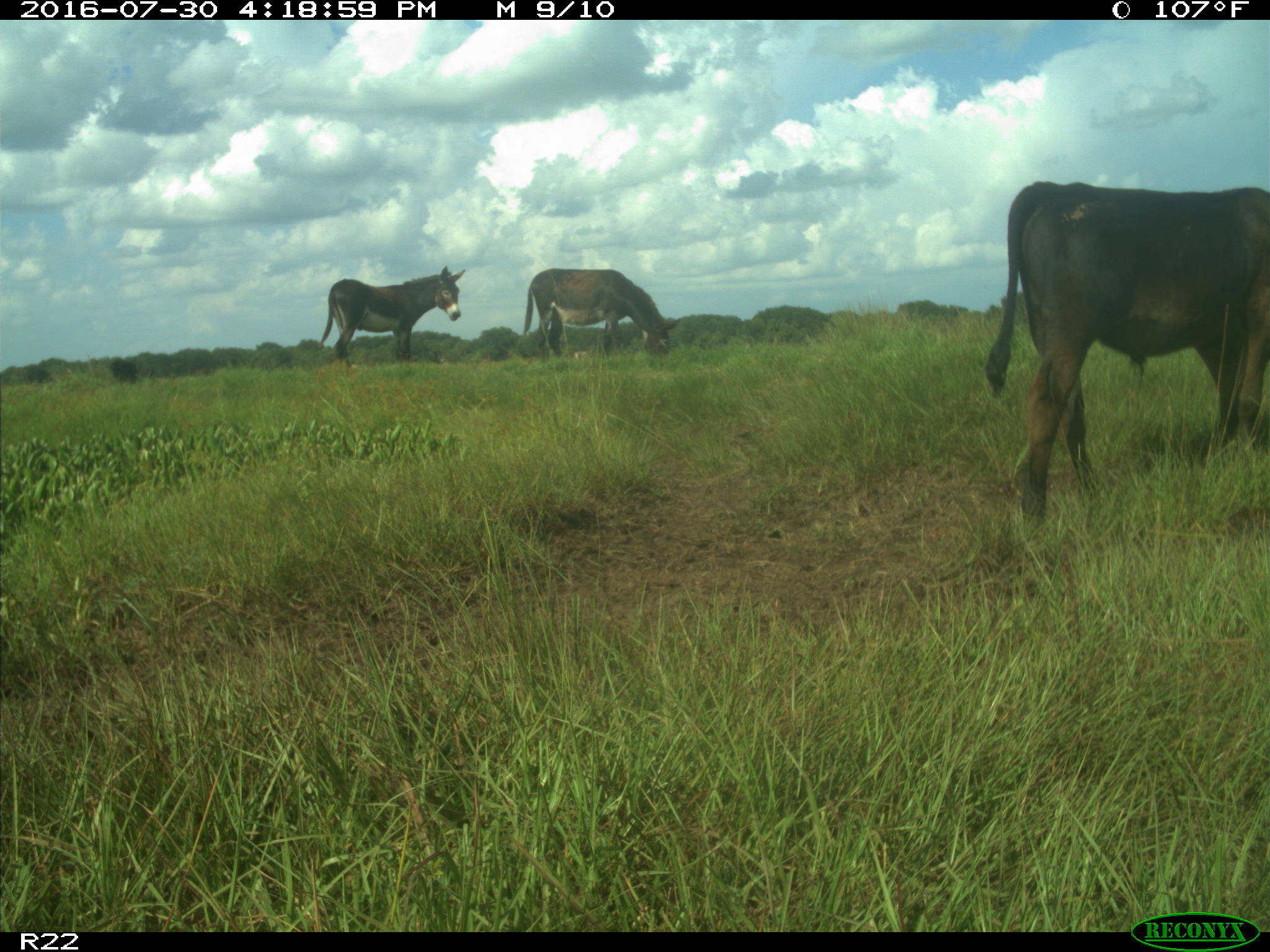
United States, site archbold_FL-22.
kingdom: Animalia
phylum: Chordata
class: Mammalia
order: Artiodactyla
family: Bovidae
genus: Bos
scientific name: Bos taurus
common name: domestic cow